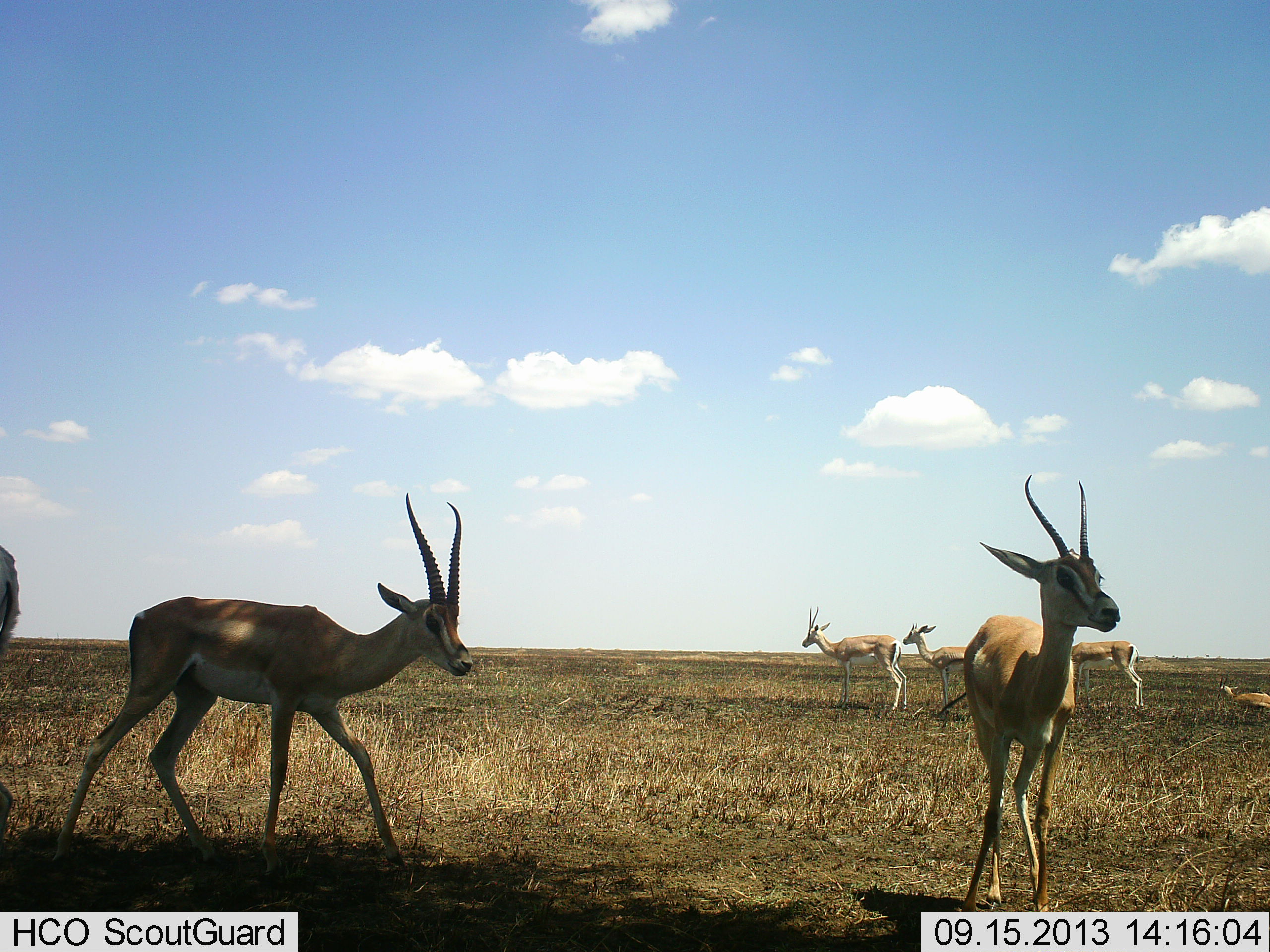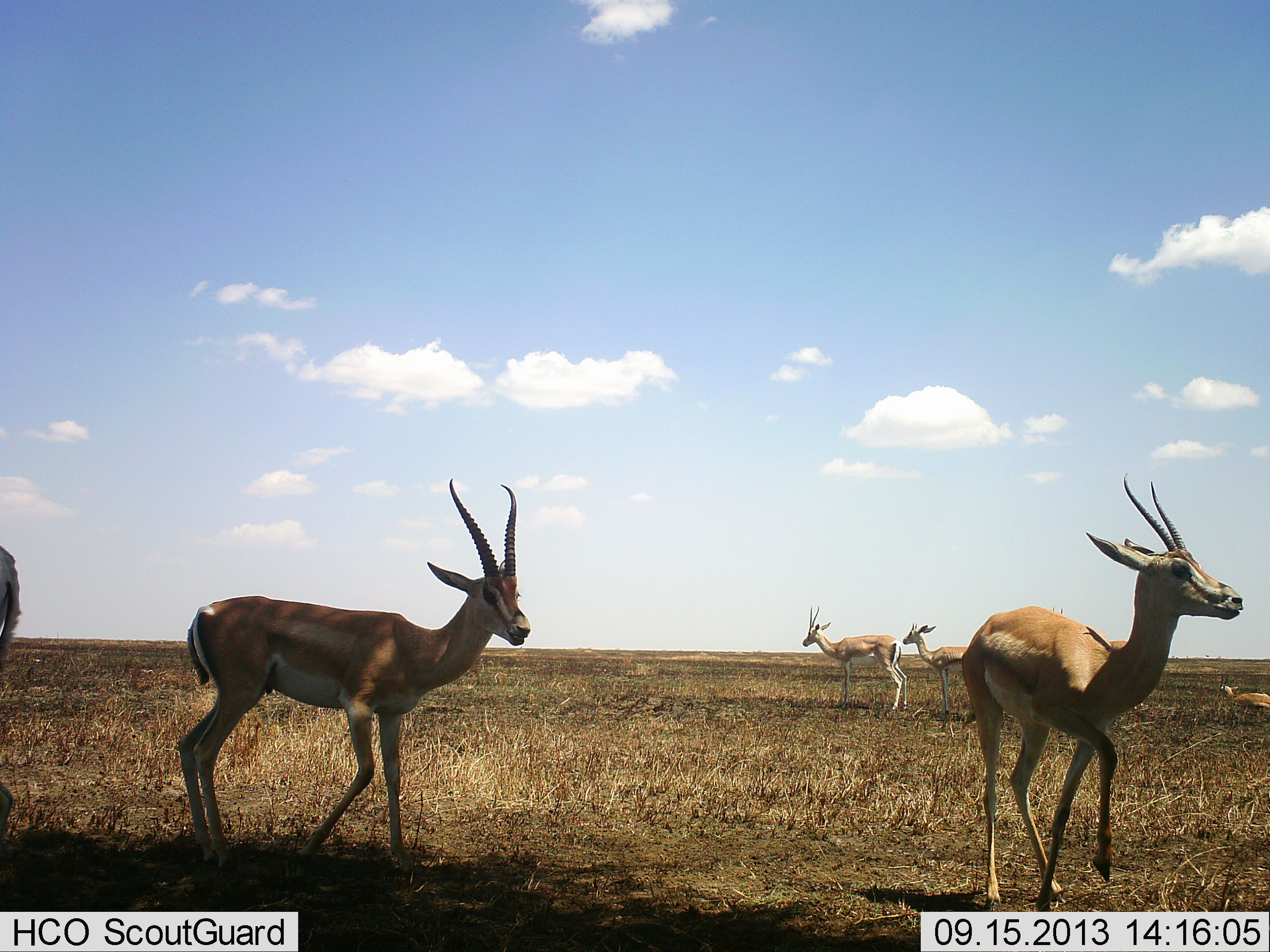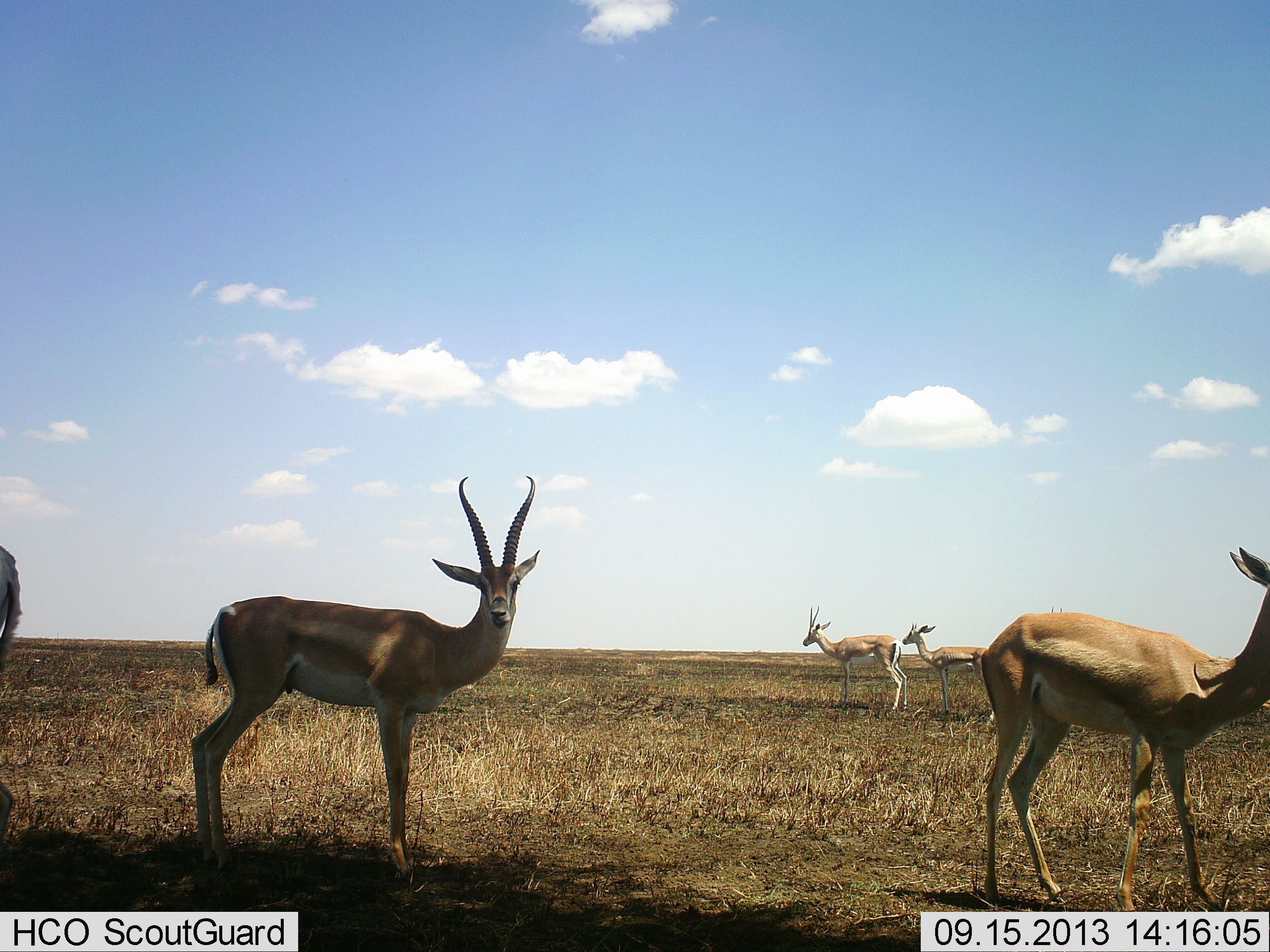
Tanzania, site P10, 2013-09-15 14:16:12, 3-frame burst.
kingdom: Animalia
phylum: Chordata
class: Mammalia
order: Artiodactyla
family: Bovidae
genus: Nanger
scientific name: Nanger granti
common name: grant's gazelle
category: gazellegrants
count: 6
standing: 67%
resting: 54%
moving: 71%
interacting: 4%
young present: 0%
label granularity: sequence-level